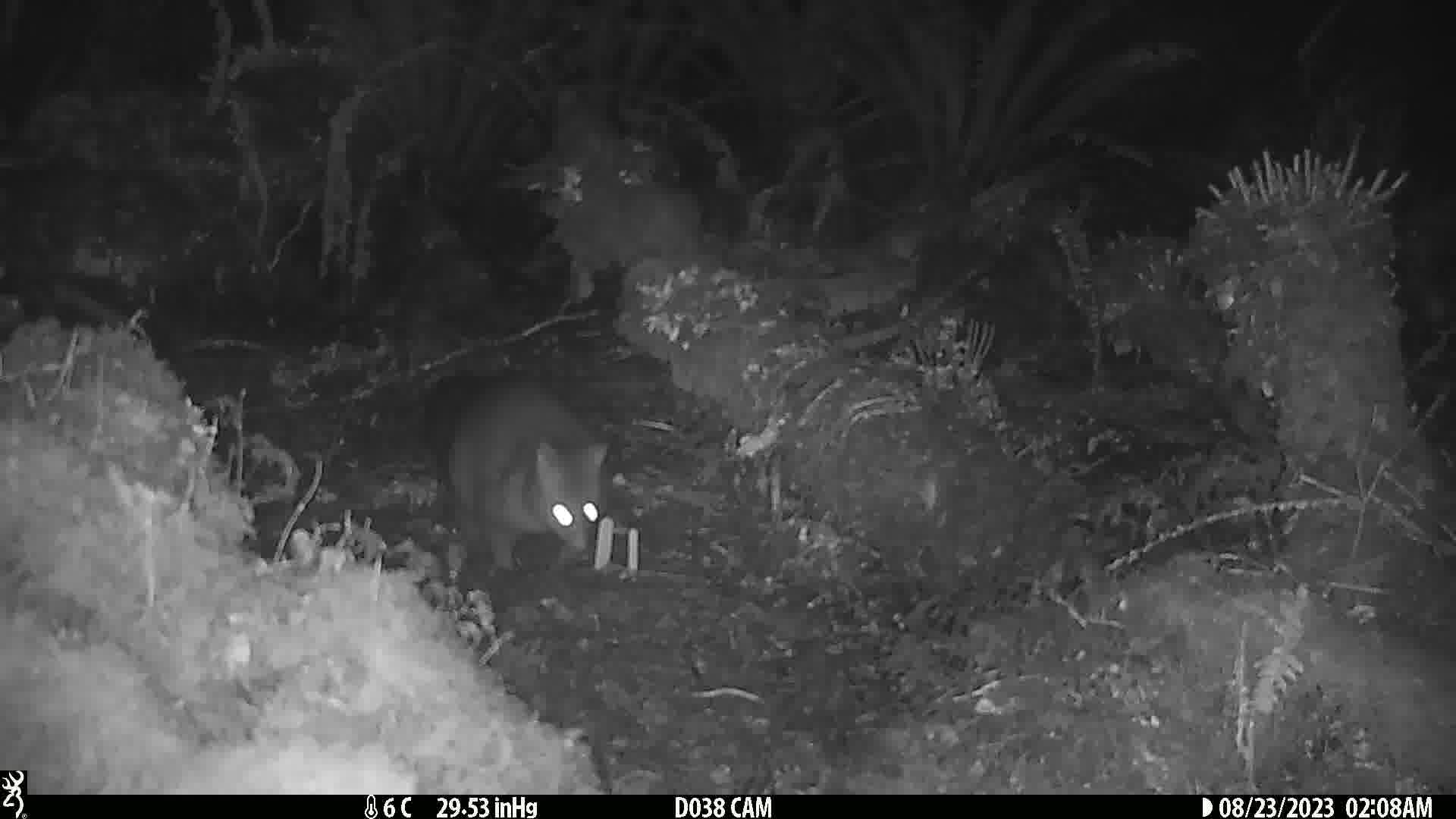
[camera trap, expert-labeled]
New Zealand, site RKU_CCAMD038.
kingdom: Animalia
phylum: Chordata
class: Mammalia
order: Diprotodontia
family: Phalangeridae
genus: Trichosurus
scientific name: Trichosurus vulpecula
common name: common brushtail possum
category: possum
Possum (common brushtail possum) (Trichosurus vulpecula).